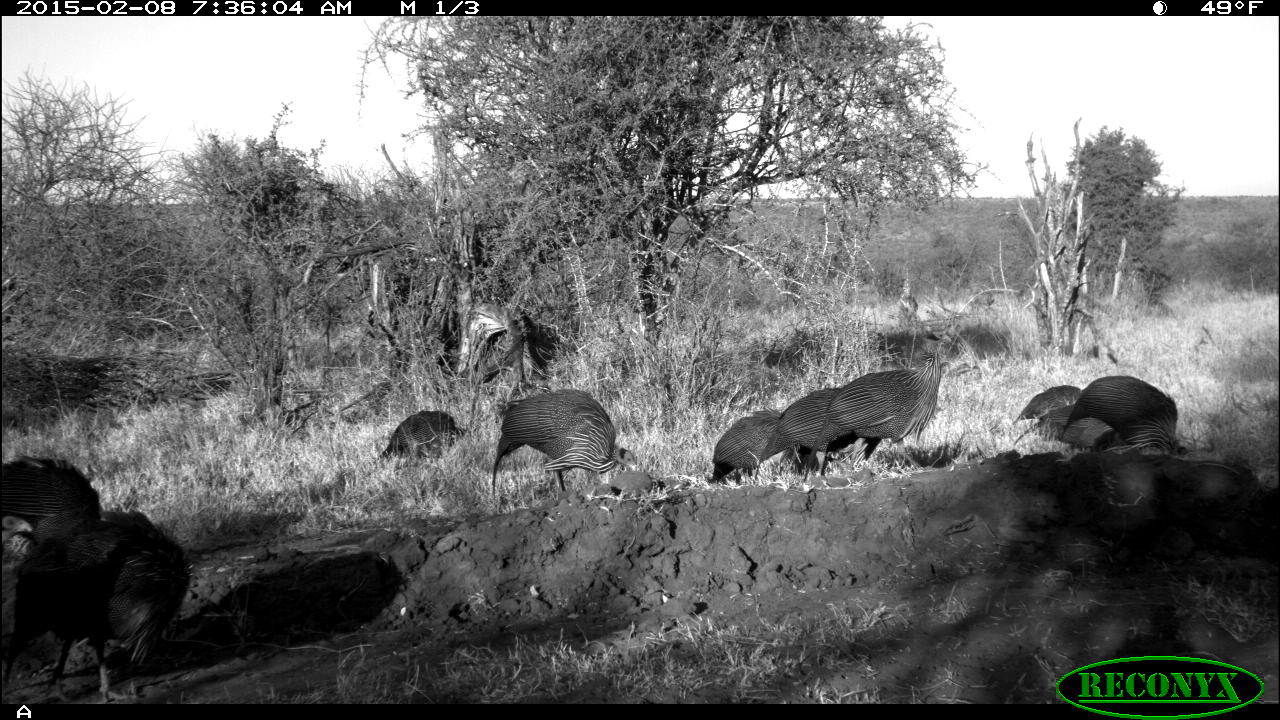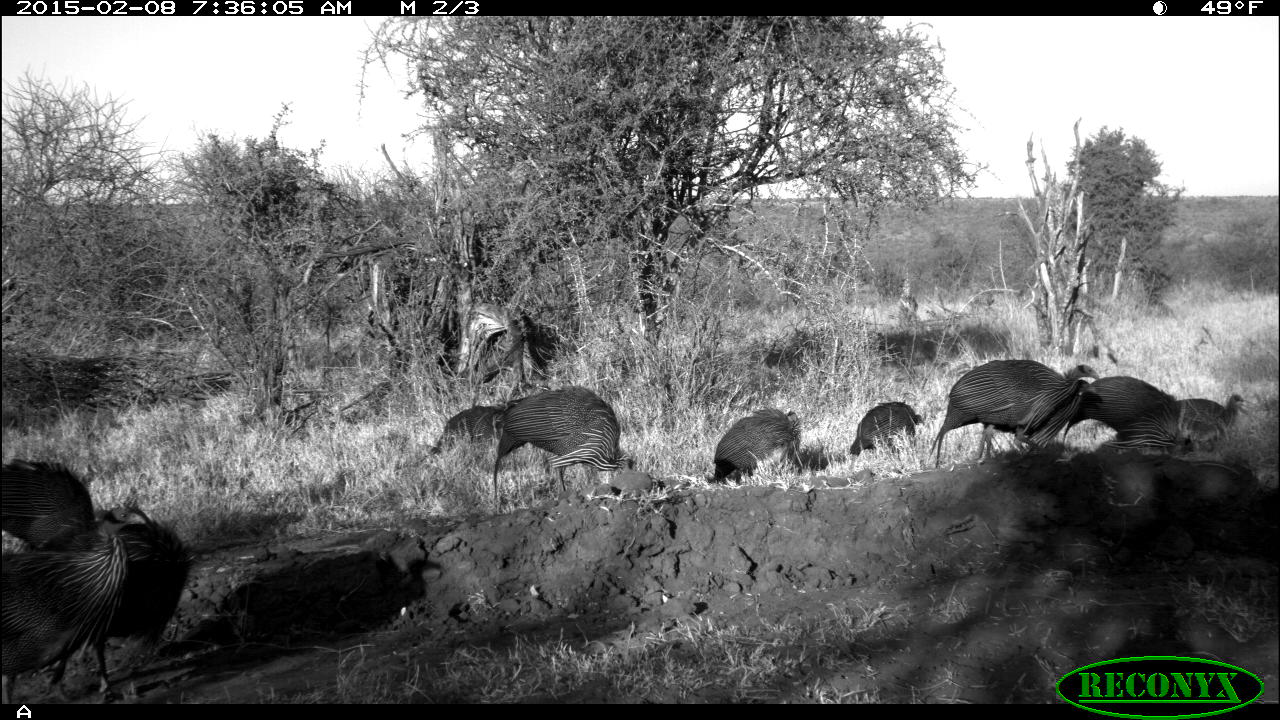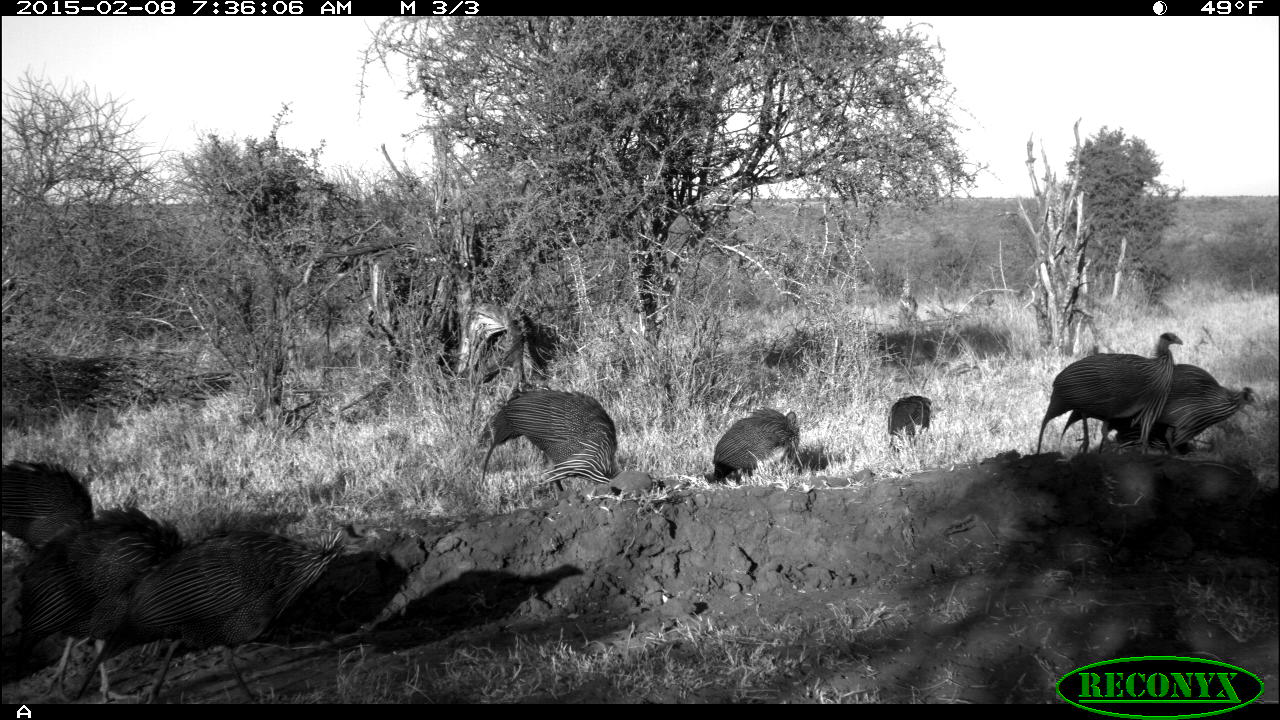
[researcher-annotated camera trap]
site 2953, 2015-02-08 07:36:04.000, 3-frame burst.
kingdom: Animalia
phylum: Chordata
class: Aves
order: Galliformes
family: Numididae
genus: Acryllium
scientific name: Acryllium vulturinum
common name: vulturine guineafowl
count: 10